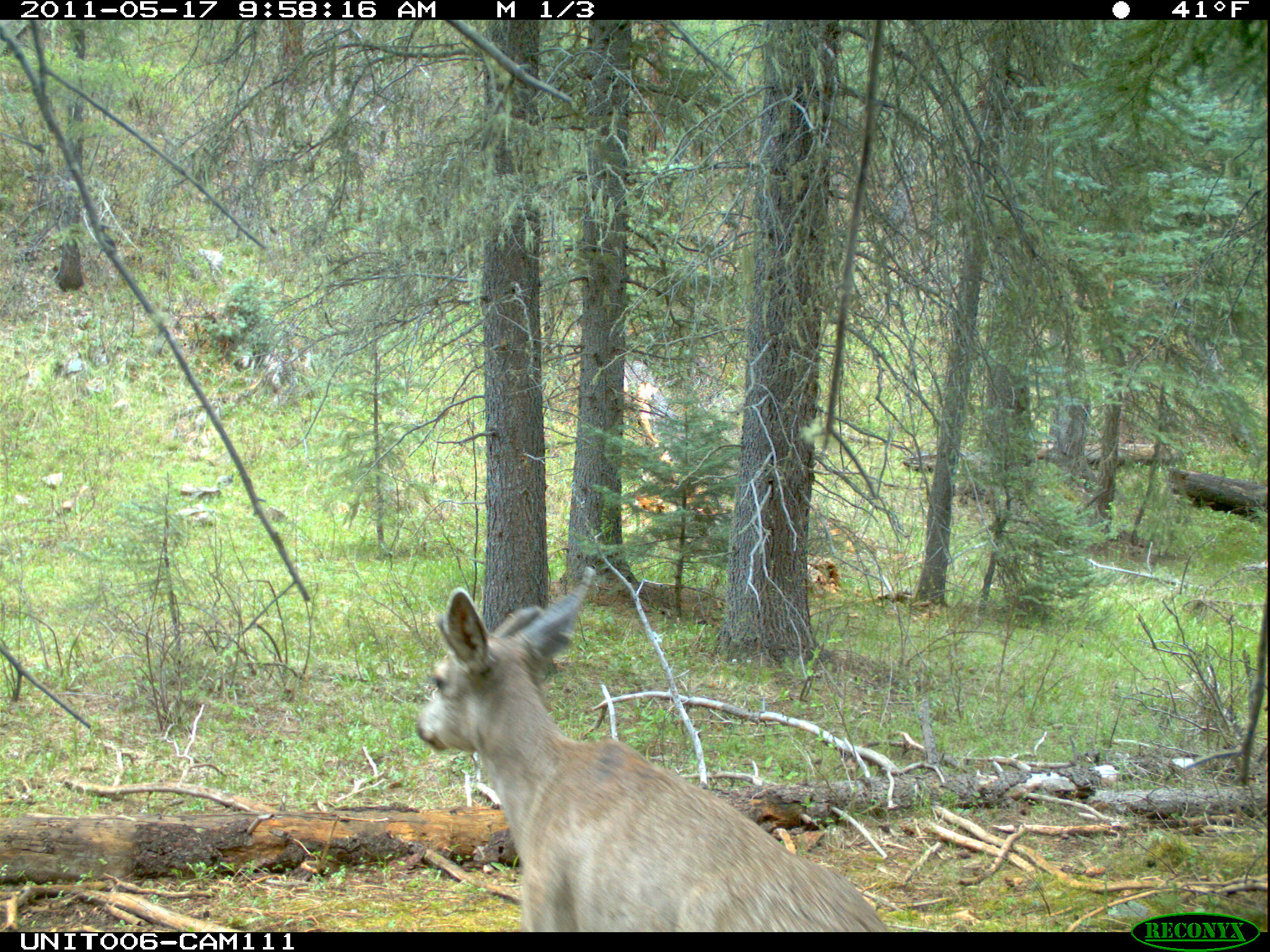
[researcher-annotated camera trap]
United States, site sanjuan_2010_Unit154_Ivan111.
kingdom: Animalia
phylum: Chordata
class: Mammalia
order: Artiodactyla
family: Cervidae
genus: Odocoileus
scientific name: Odocoileus hemionus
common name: mule deer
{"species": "Odocoileus hemionus (mule deer)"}